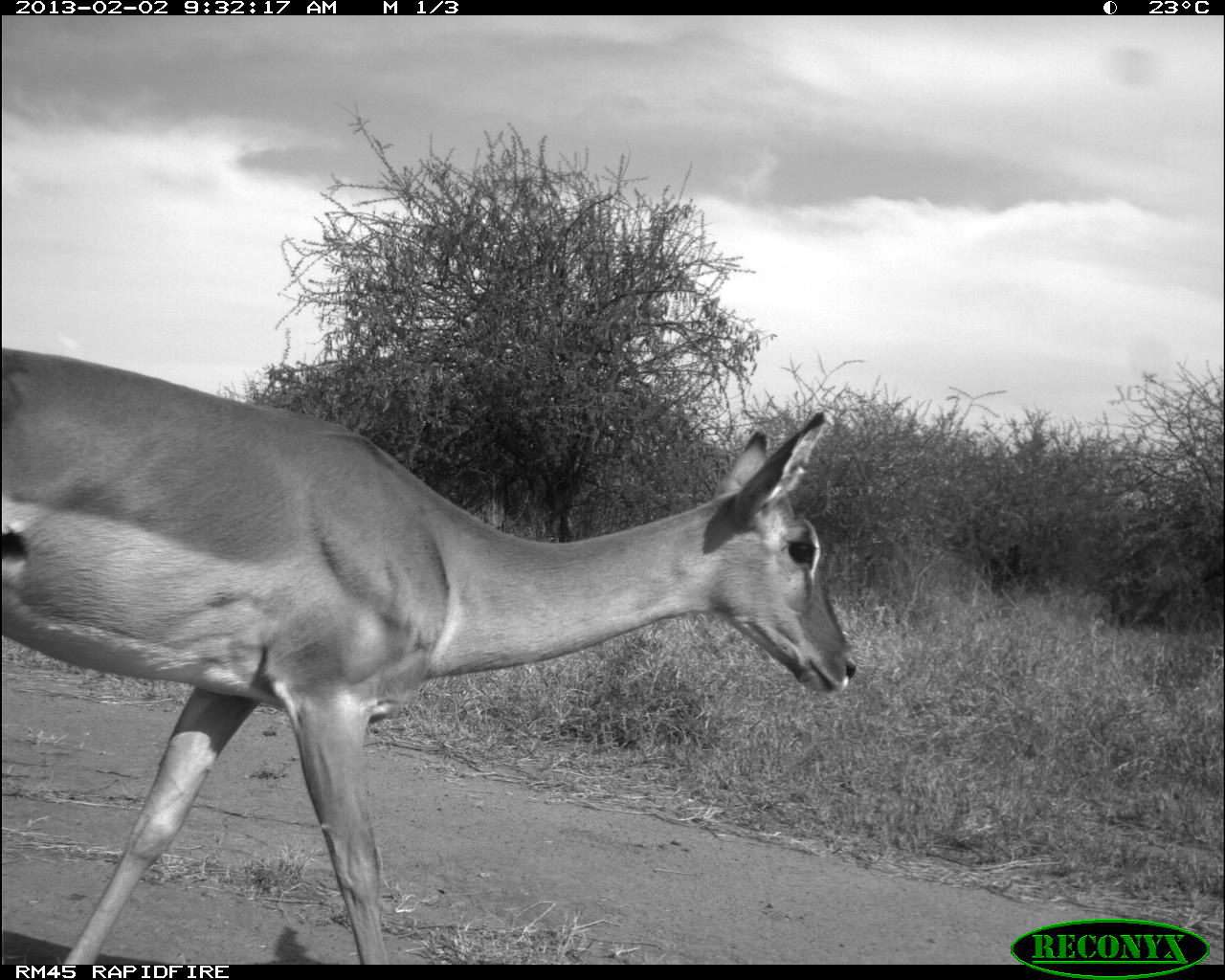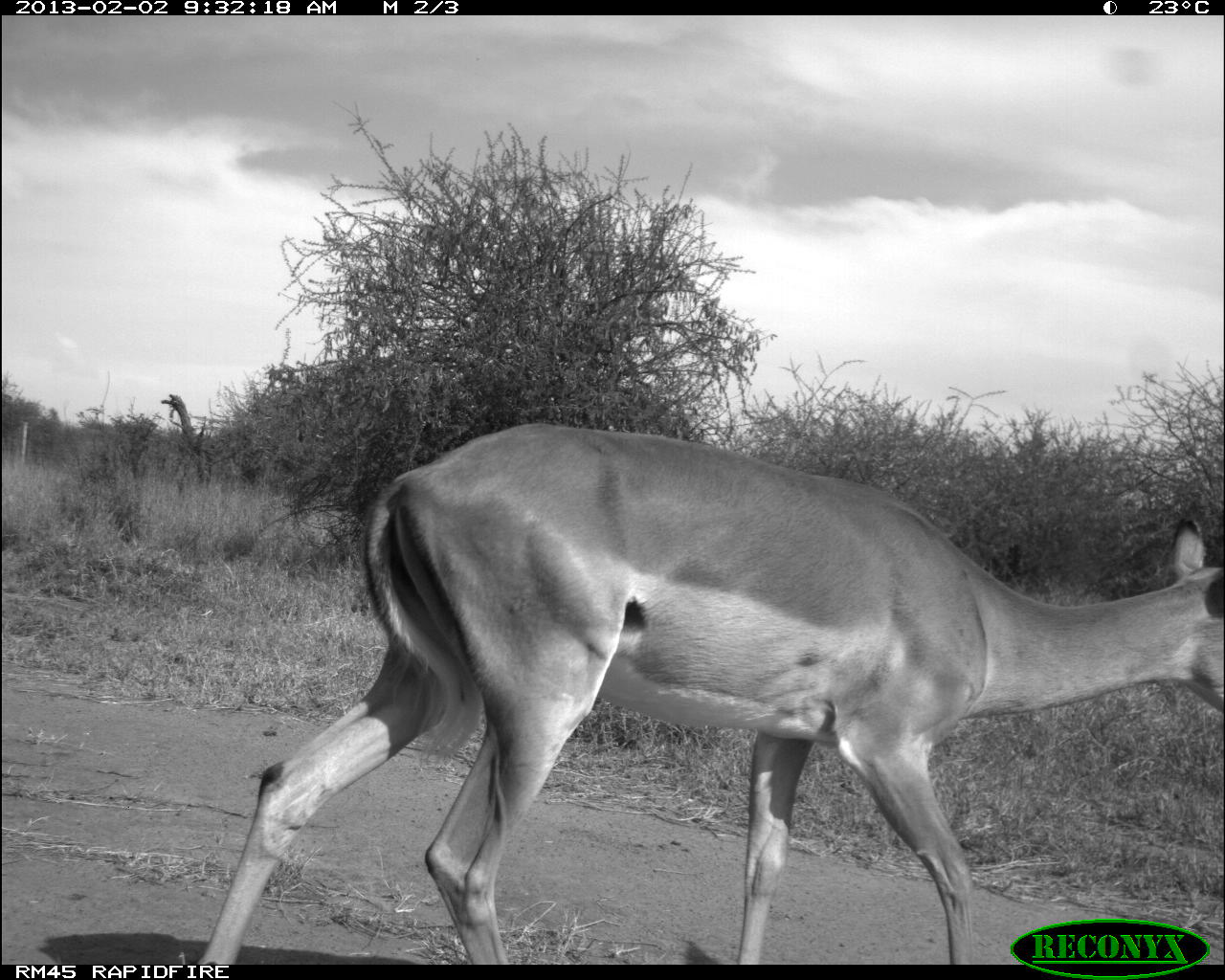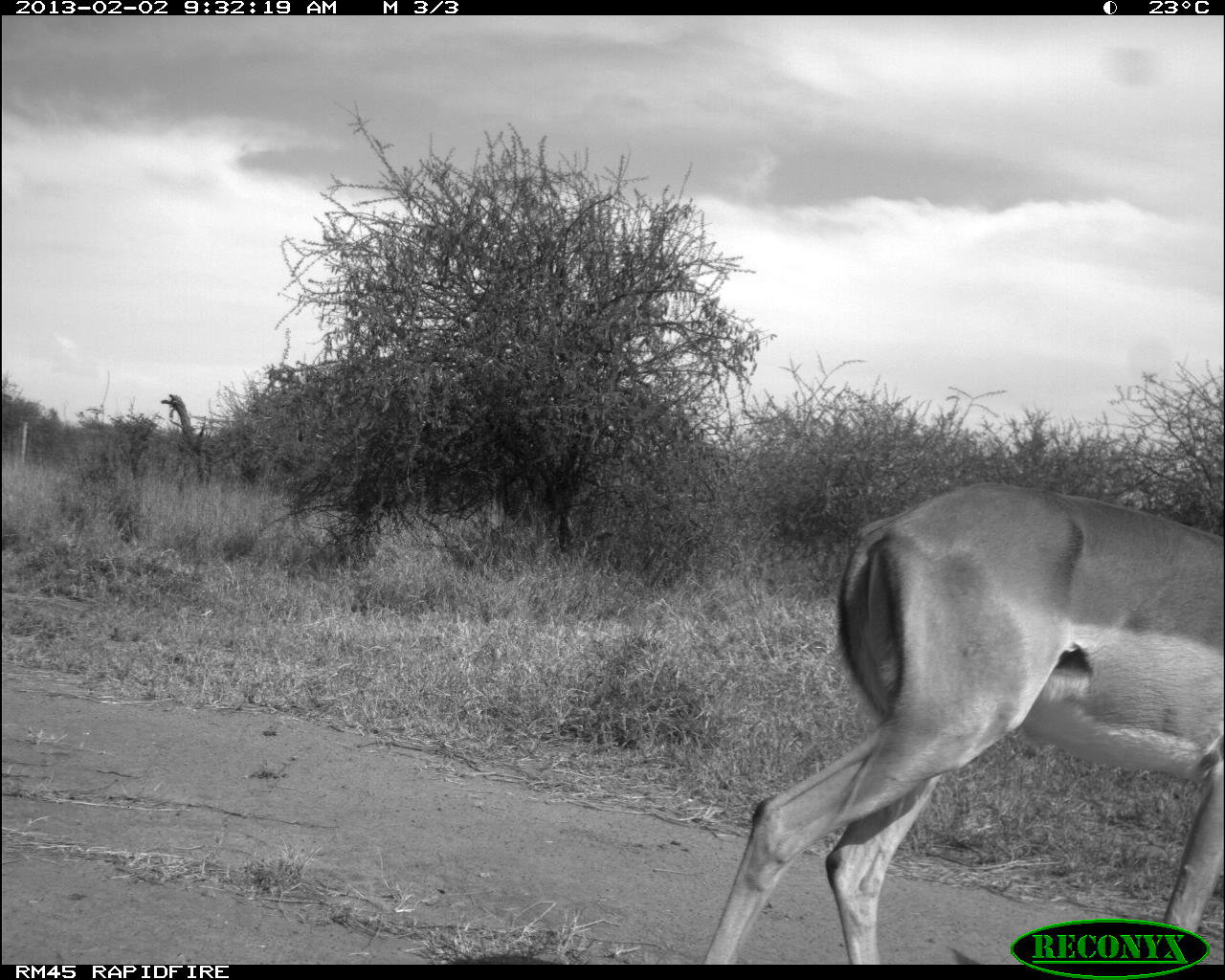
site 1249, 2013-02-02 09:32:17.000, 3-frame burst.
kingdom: Animalia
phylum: Chordata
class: Mammalia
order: Artiodactyla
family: Bovidae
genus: Aepyceros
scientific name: Aepyceros melampus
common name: impala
Aepyceros melampus (impala), count 1.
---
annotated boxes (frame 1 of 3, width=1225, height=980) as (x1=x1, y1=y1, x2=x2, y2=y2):
aepyceros melampus: (x1=0, y1=344, x2=861, y2=965)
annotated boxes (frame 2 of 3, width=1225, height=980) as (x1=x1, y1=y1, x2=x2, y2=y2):
aepyceros melampus: (x1=201, y1=416, x2=1222, y2=959)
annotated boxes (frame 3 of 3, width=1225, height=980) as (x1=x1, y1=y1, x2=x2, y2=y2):
aepyceros melampus: (x1=696, y1=475, x2=1225, y2=963)